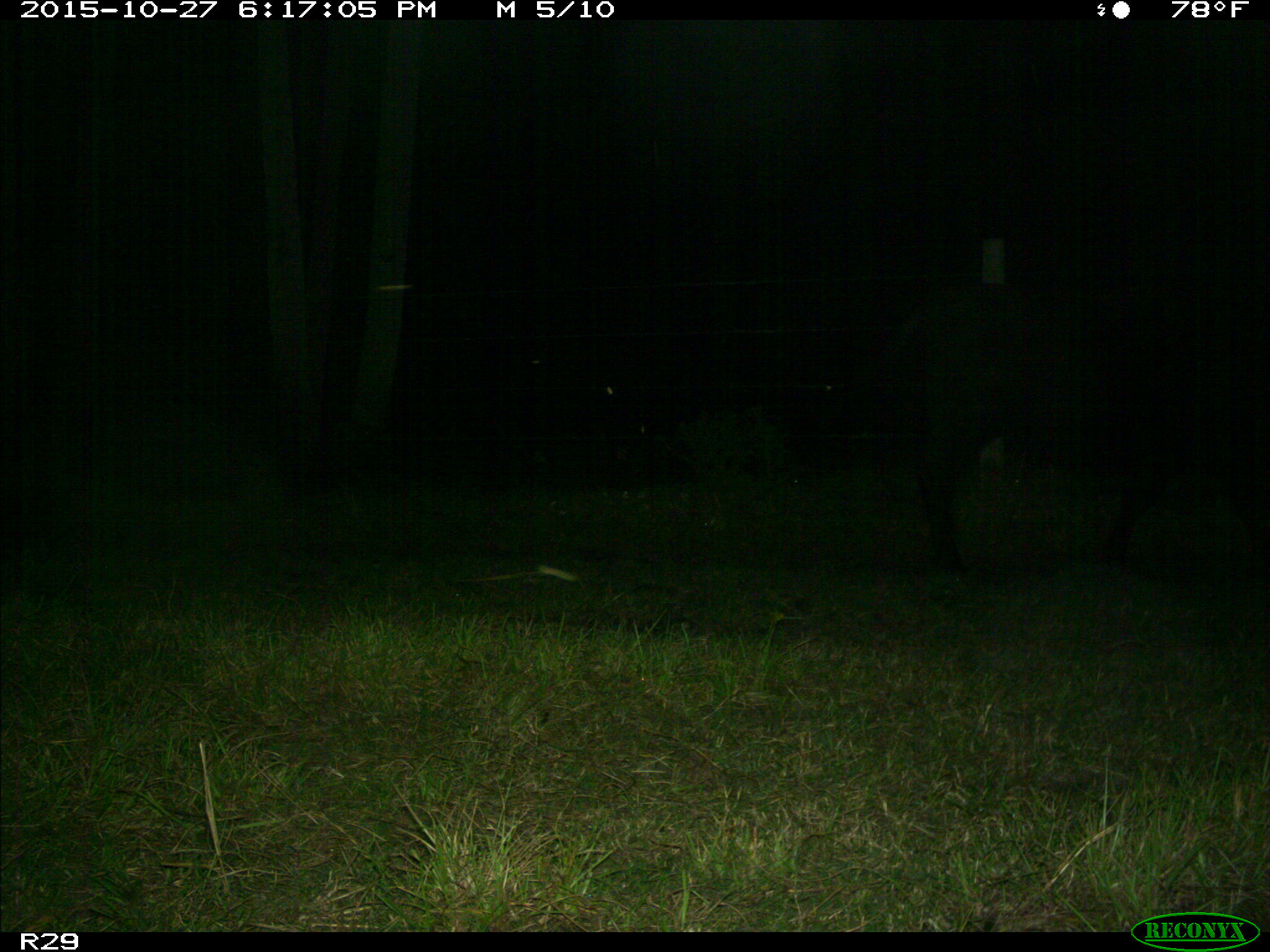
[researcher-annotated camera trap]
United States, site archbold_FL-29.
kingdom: Animalia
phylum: Chordata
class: Mammalia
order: Artiodactyla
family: Bovidae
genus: Bos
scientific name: Bos taurus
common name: domestic cow